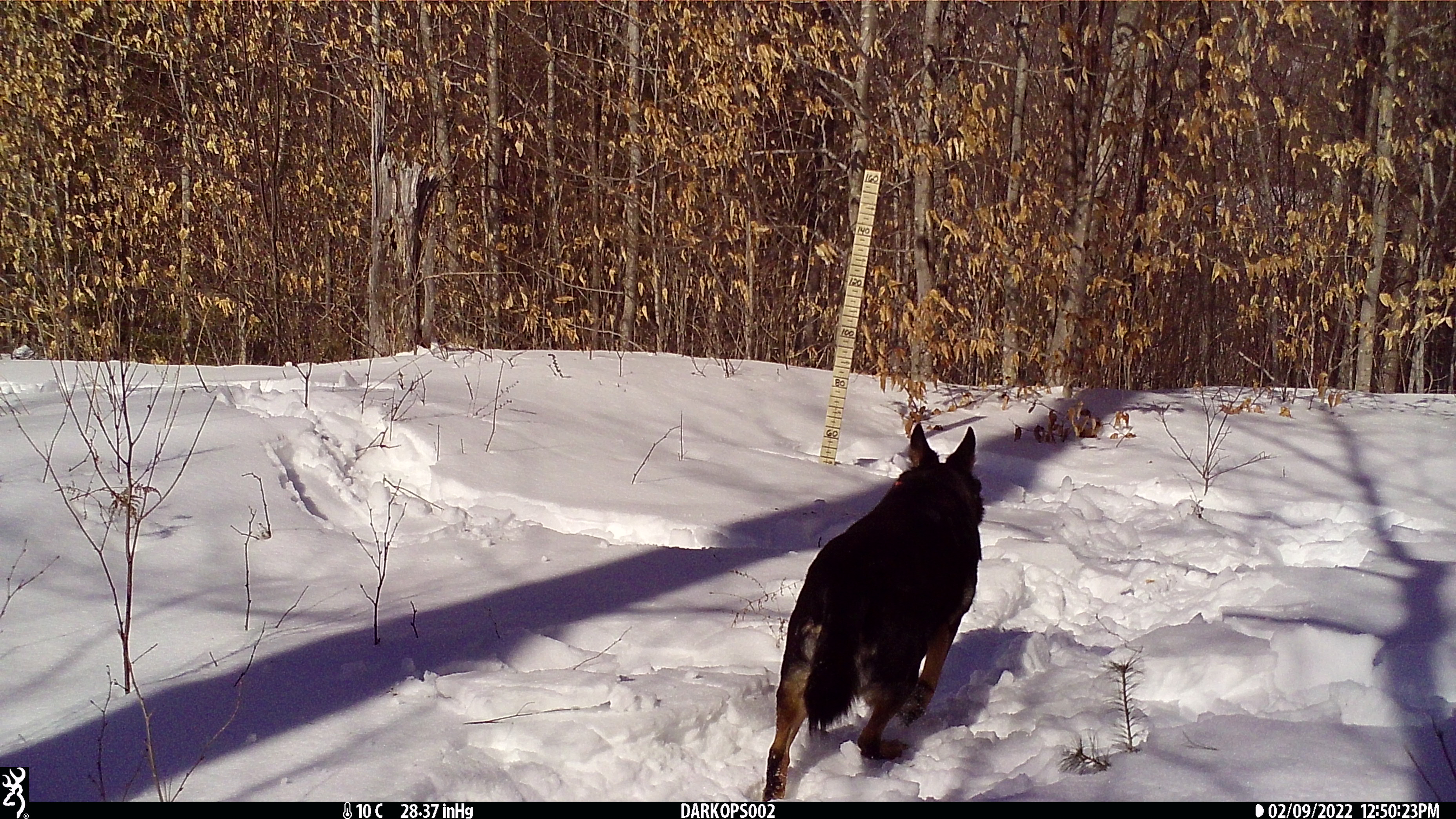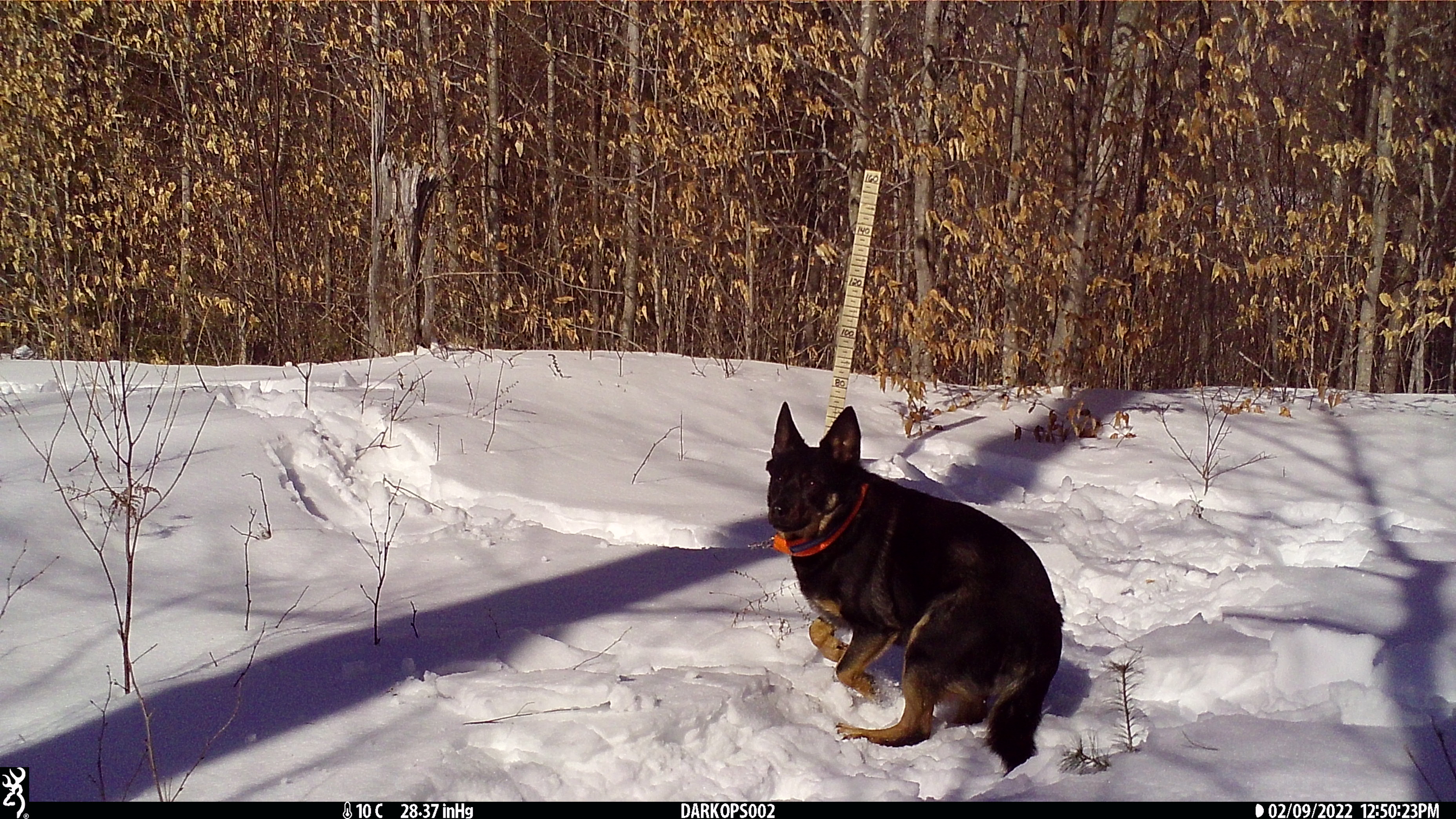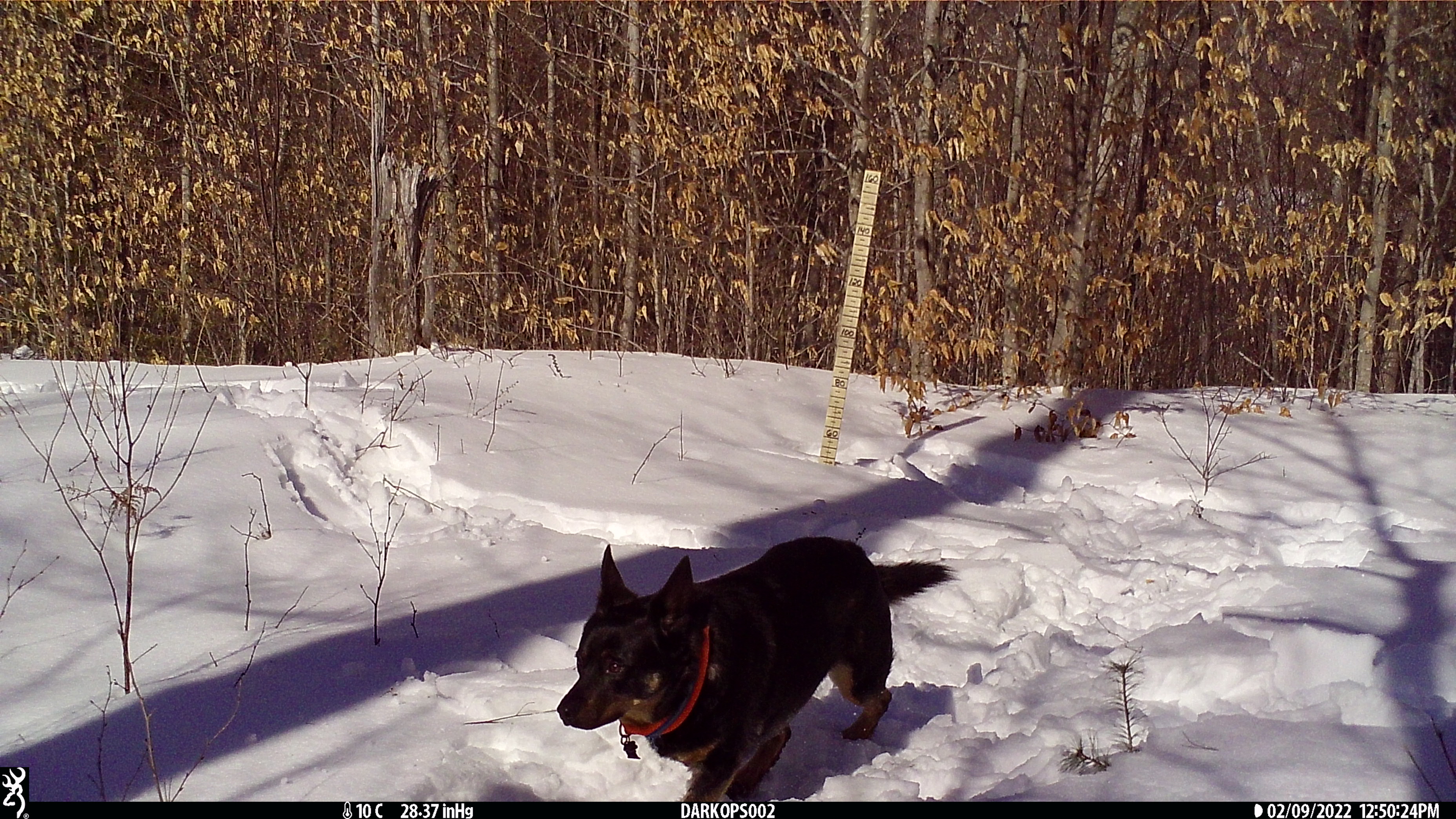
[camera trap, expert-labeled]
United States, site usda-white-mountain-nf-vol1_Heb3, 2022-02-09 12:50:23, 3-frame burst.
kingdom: Animalia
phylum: Chordata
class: Mammalia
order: Carnivora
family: Canidae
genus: Canis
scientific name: Canis familiaris familiaris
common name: domestic dog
Domestic dog (Canis familiaris familiaris).